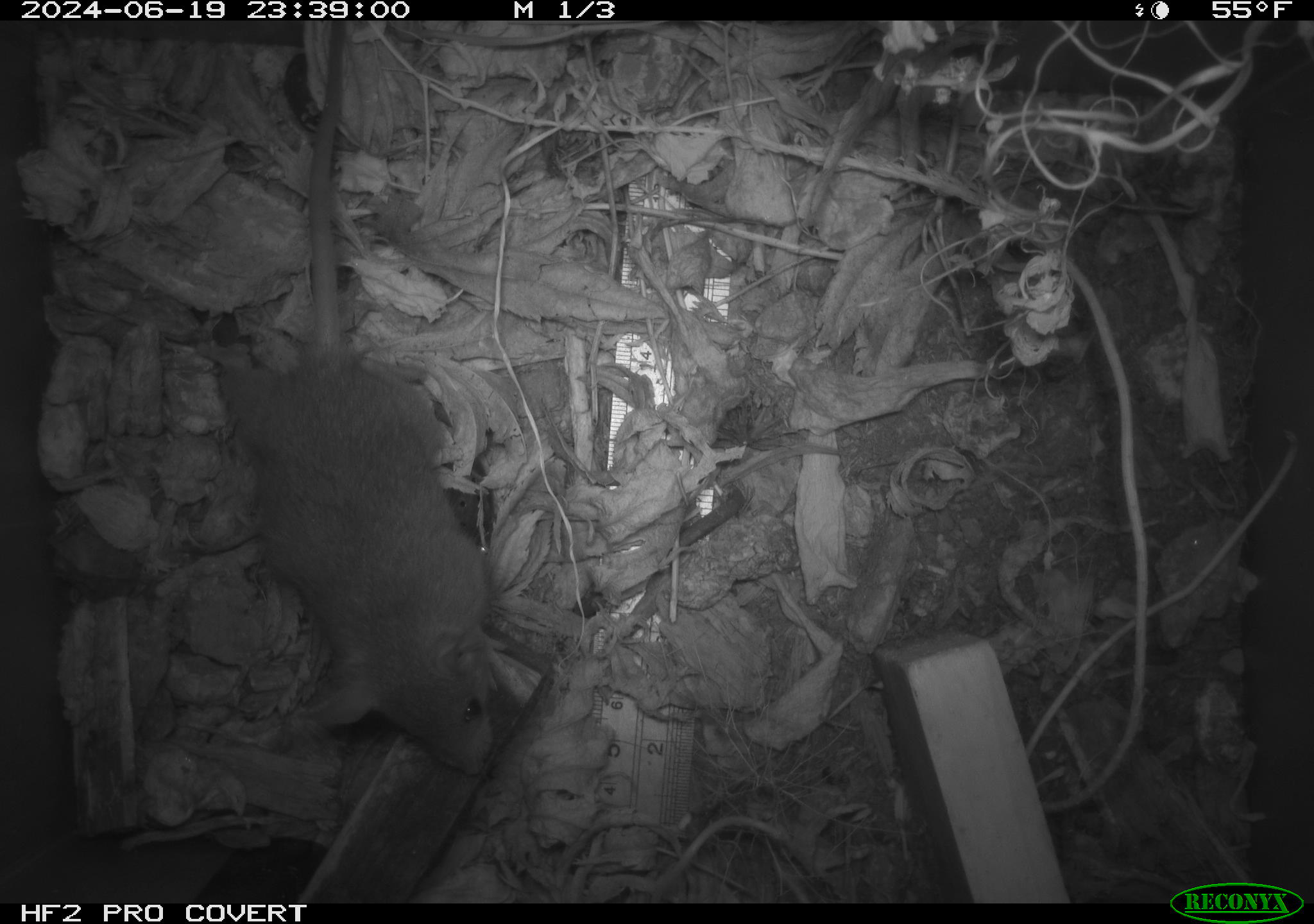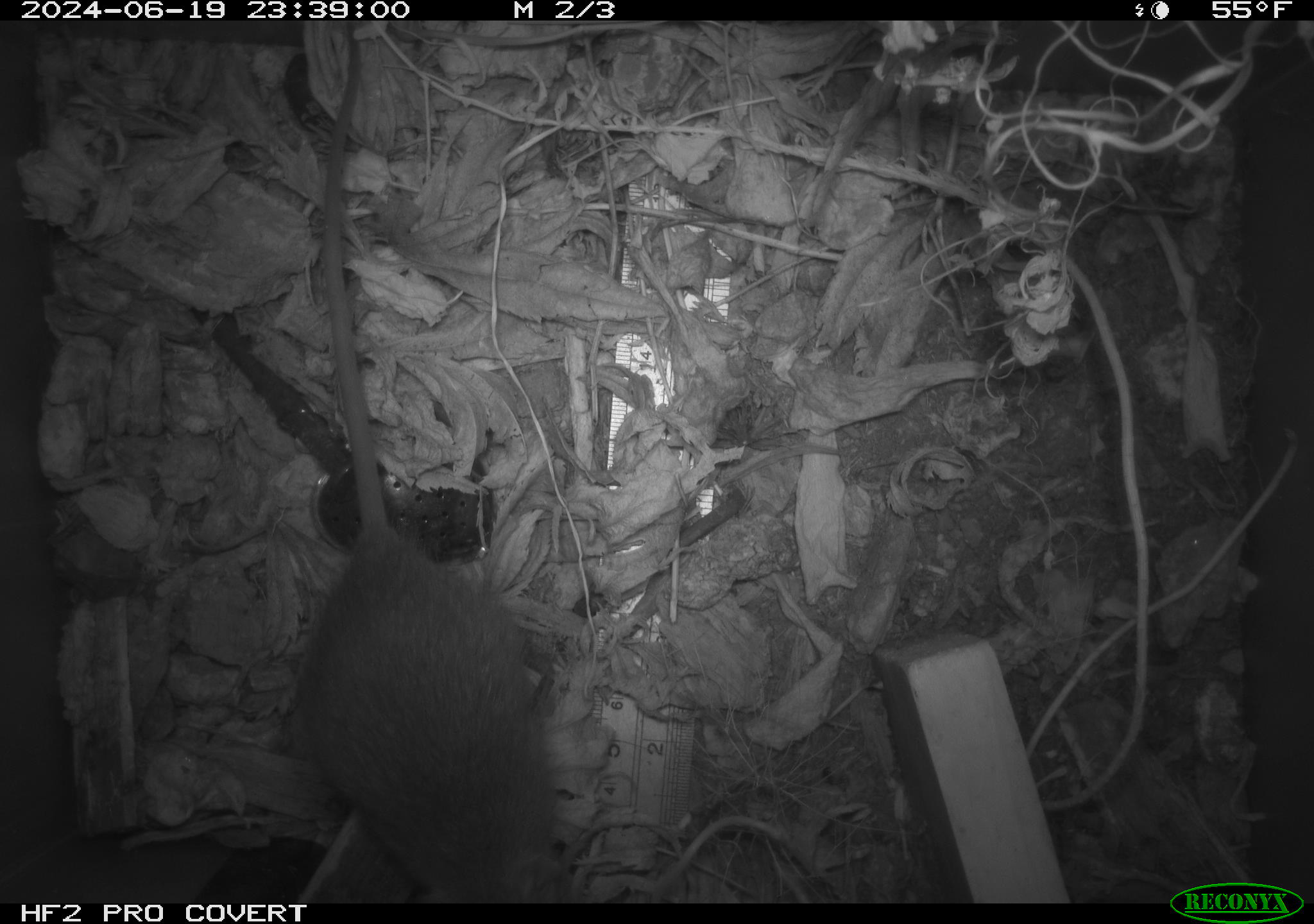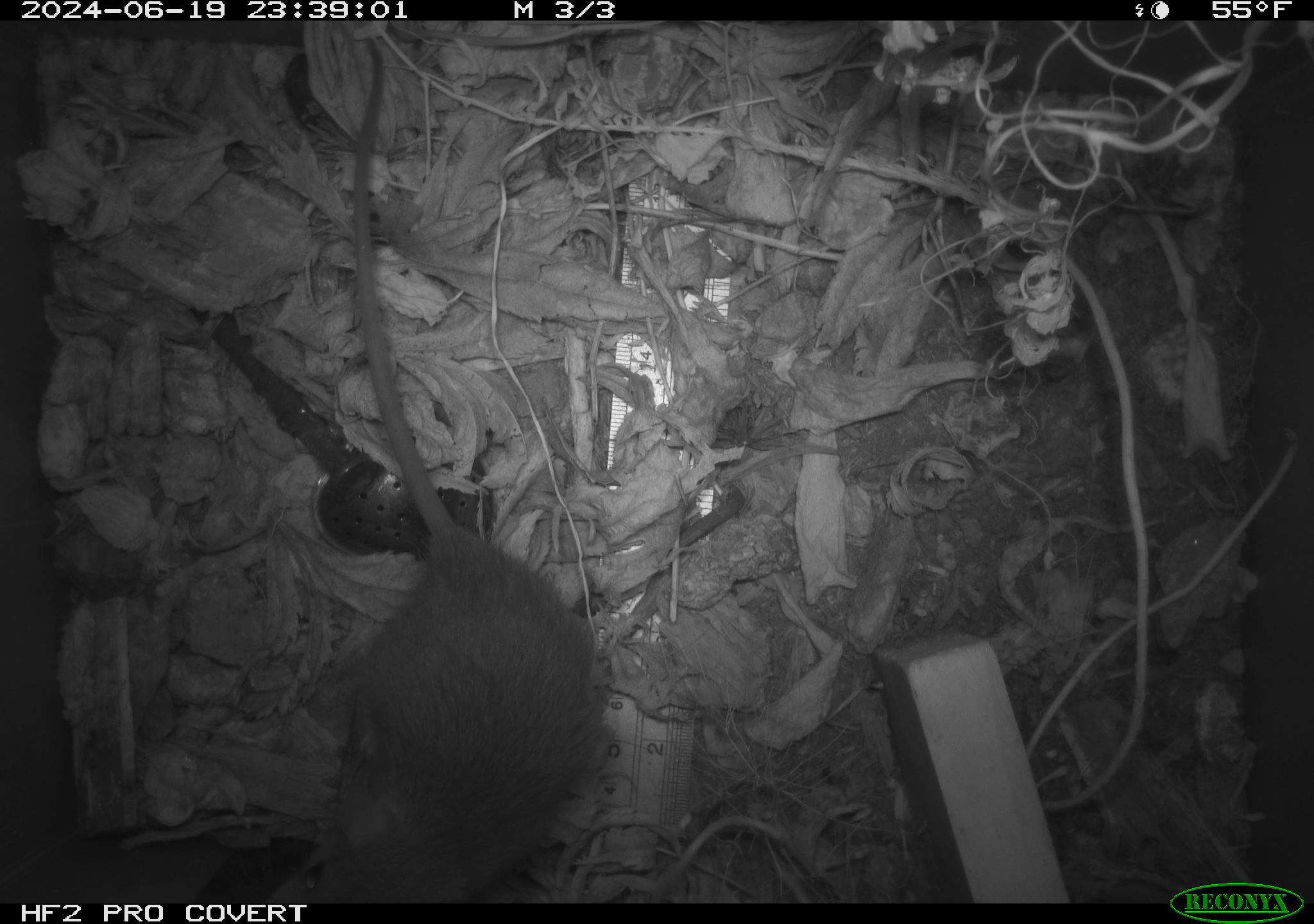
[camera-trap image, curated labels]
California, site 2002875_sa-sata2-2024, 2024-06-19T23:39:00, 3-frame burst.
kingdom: Animalia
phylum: Chordata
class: Mammalia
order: Rodentia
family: Muridae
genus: Rattus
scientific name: Rattus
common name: rat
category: rattus species